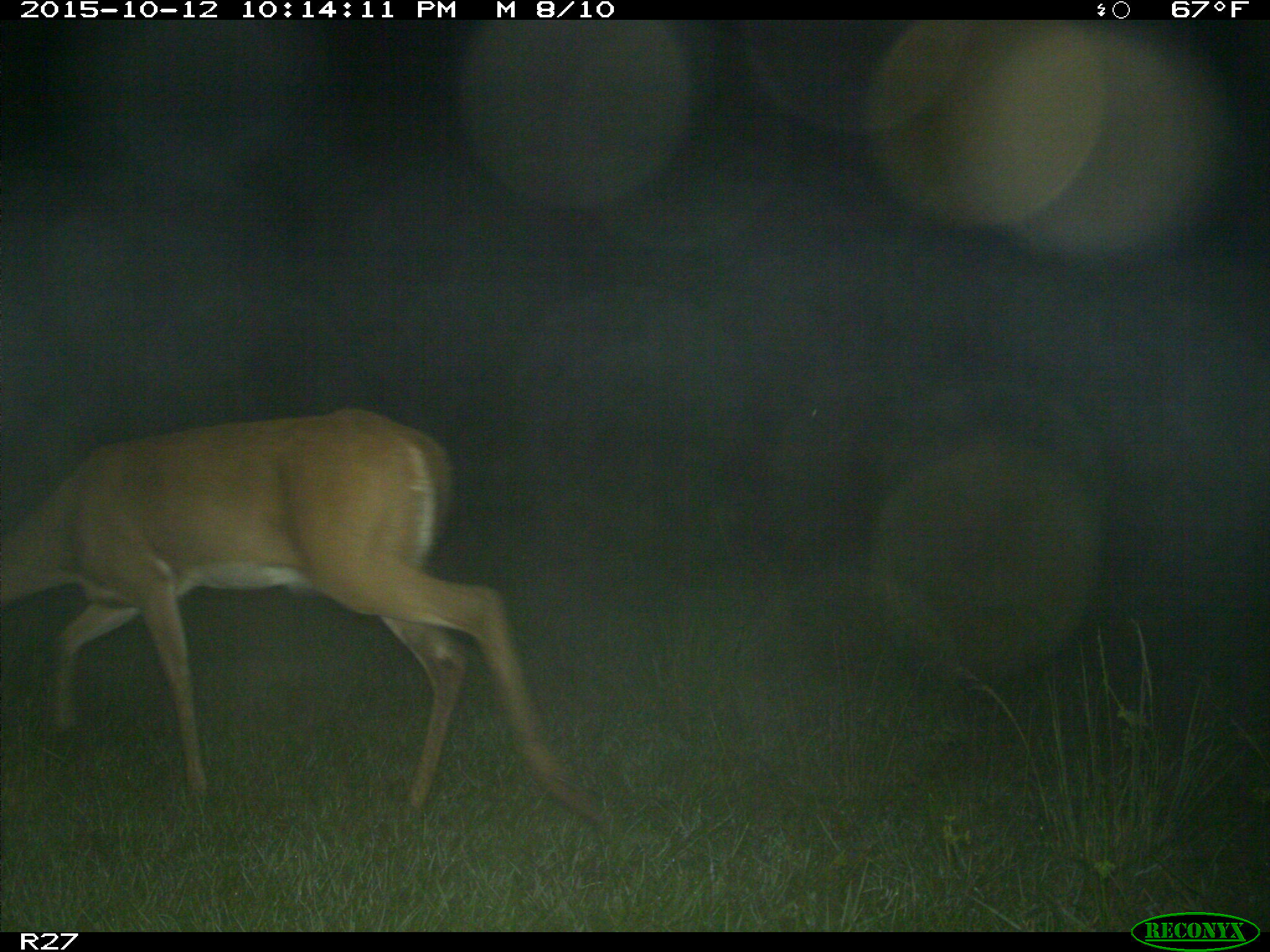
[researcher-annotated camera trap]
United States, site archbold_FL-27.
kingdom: Animalia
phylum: Chordata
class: Mammalia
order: Artiodactyla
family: Cervidae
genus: Odocoileus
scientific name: Odocoileus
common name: deer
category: unidentified deer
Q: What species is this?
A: Unidentified deer (deer) (Odocoileus).